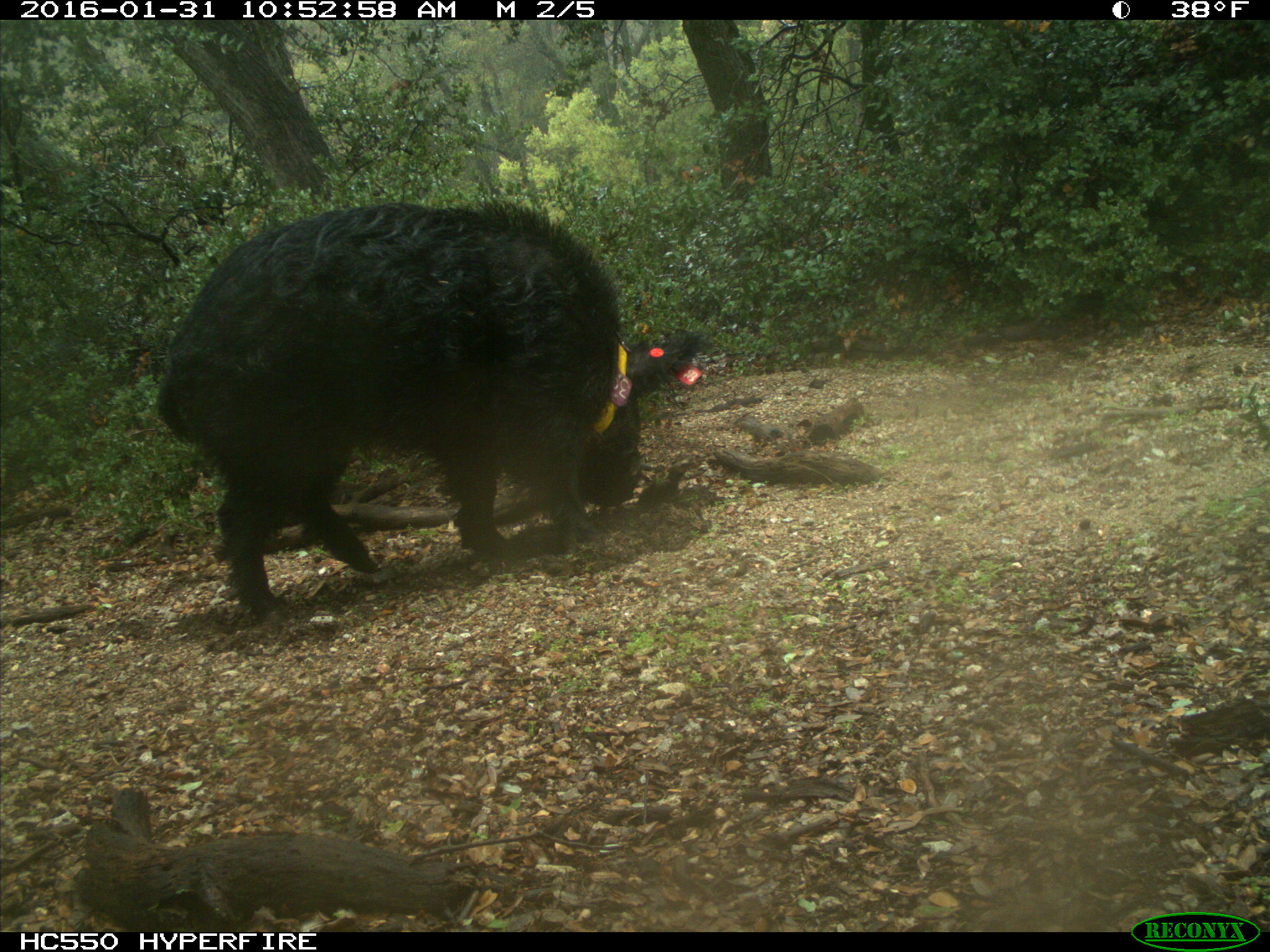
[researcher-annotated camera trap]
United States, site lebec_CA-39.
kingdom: Animalia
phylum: Chordata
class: Mammalia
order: Artiodactyla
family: Suidae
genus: Sus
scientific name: Sus scrofa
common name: wild boar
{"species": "Sus scrofa (wild boar)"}